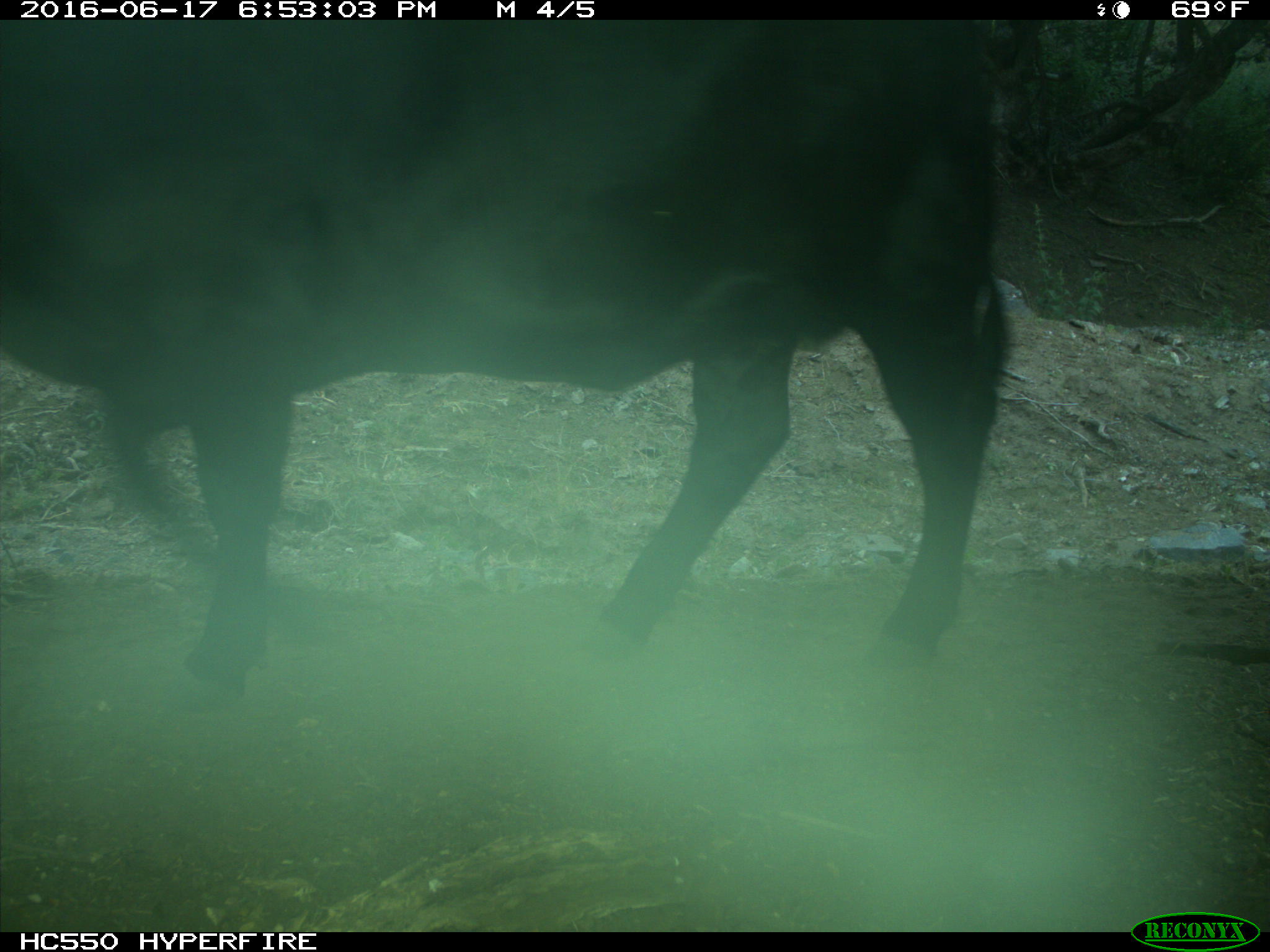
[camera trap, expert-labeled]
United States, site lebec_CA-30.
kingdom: Animalia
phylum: Chordata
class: Mammalia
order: Artiodactyla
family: Bovidae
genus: Bos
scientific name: Bos taurus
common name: domestic cow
Bos taurus (domestic cow).